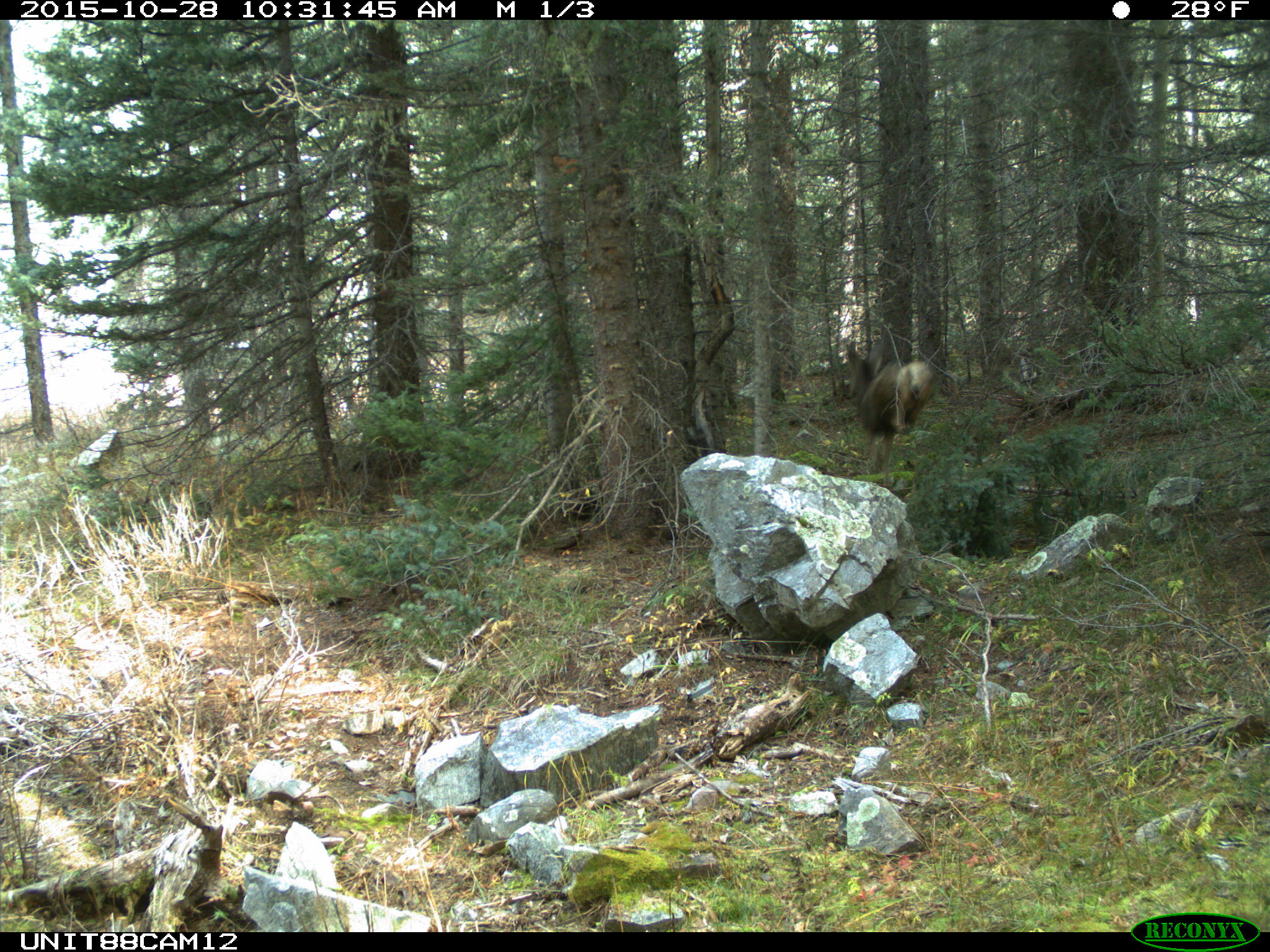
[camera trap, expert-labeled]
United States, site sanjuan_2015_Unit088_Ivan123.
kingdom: Animalia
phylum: Chordata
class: Mammalia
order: Artiodactyla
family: Cervidae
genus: Odocoileus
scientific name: Odocoileus hemionus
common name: mule deer